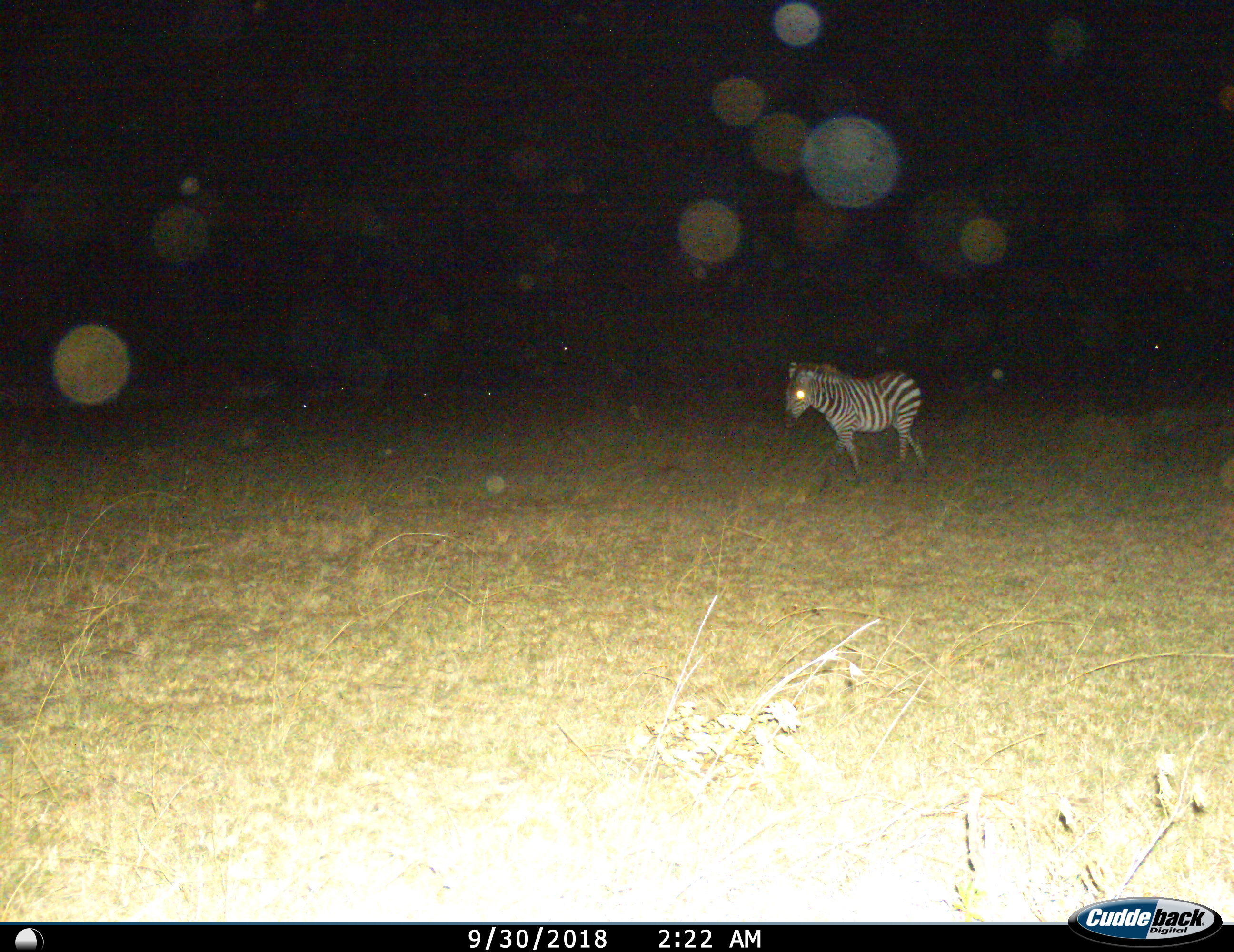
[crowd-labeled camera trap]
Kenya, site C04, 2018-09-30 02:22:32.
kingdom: Animalia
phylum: Chordata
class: Mammalia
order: Perissodactyla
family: Equidae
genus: Equus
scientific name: Equus quagga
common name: plains zebra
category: zebra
Zebra (plains zebra) (Equus quagga), count 1. Behavior (volunteer vote fractions): standing 30%, resting 0%, moving 80%, interacting 0%. Young present (vote fraction): 10%. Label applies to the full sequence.